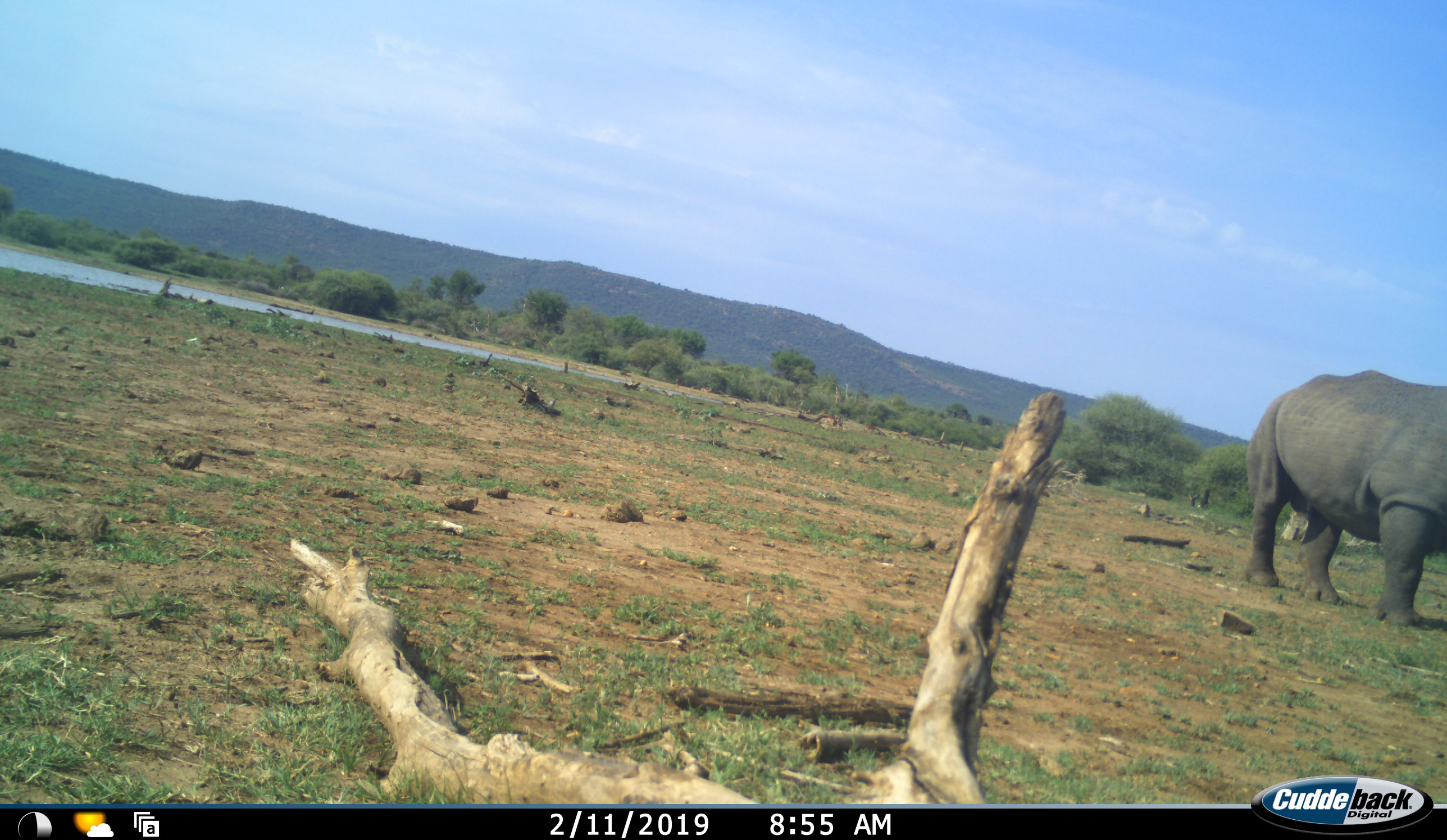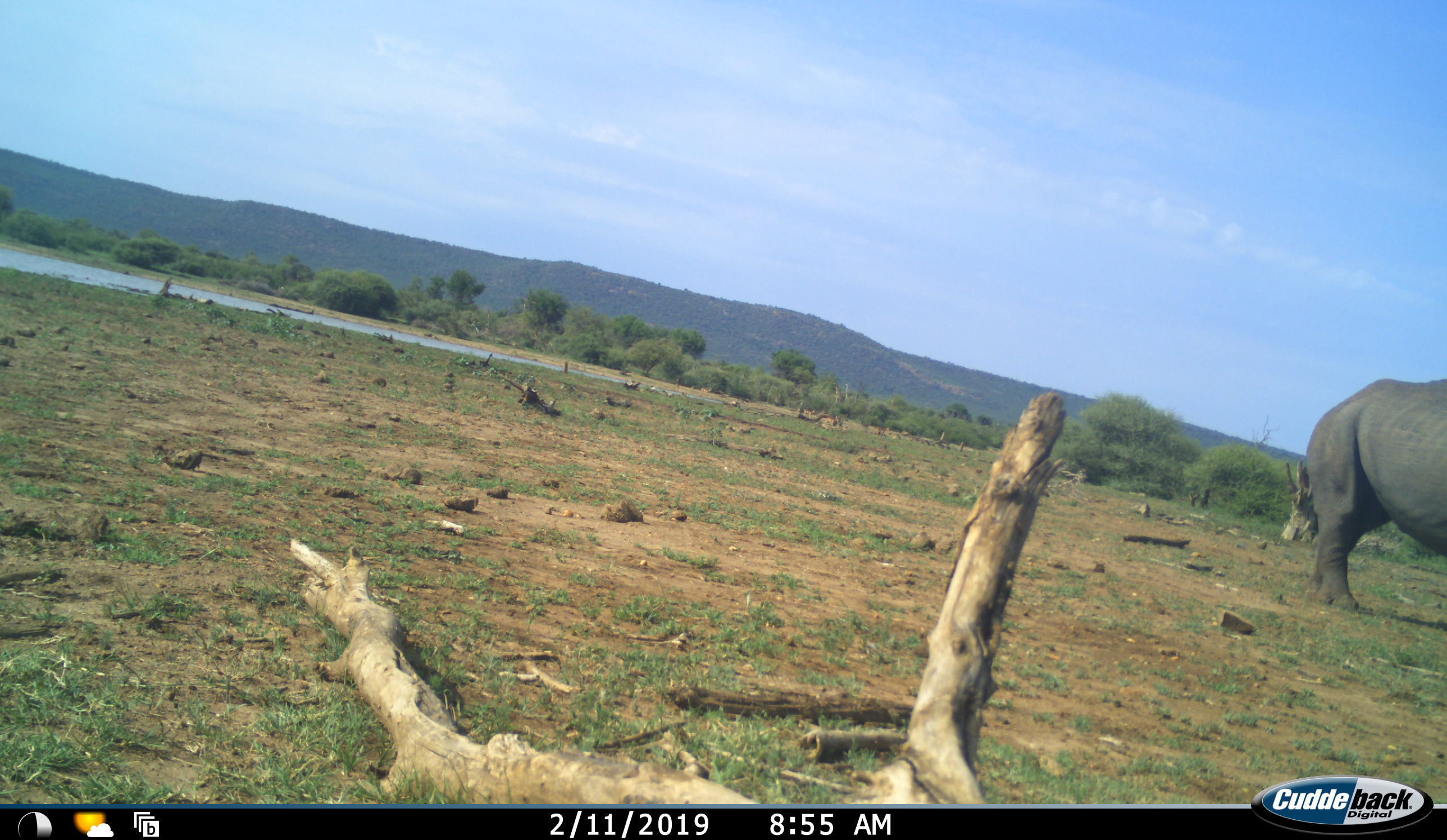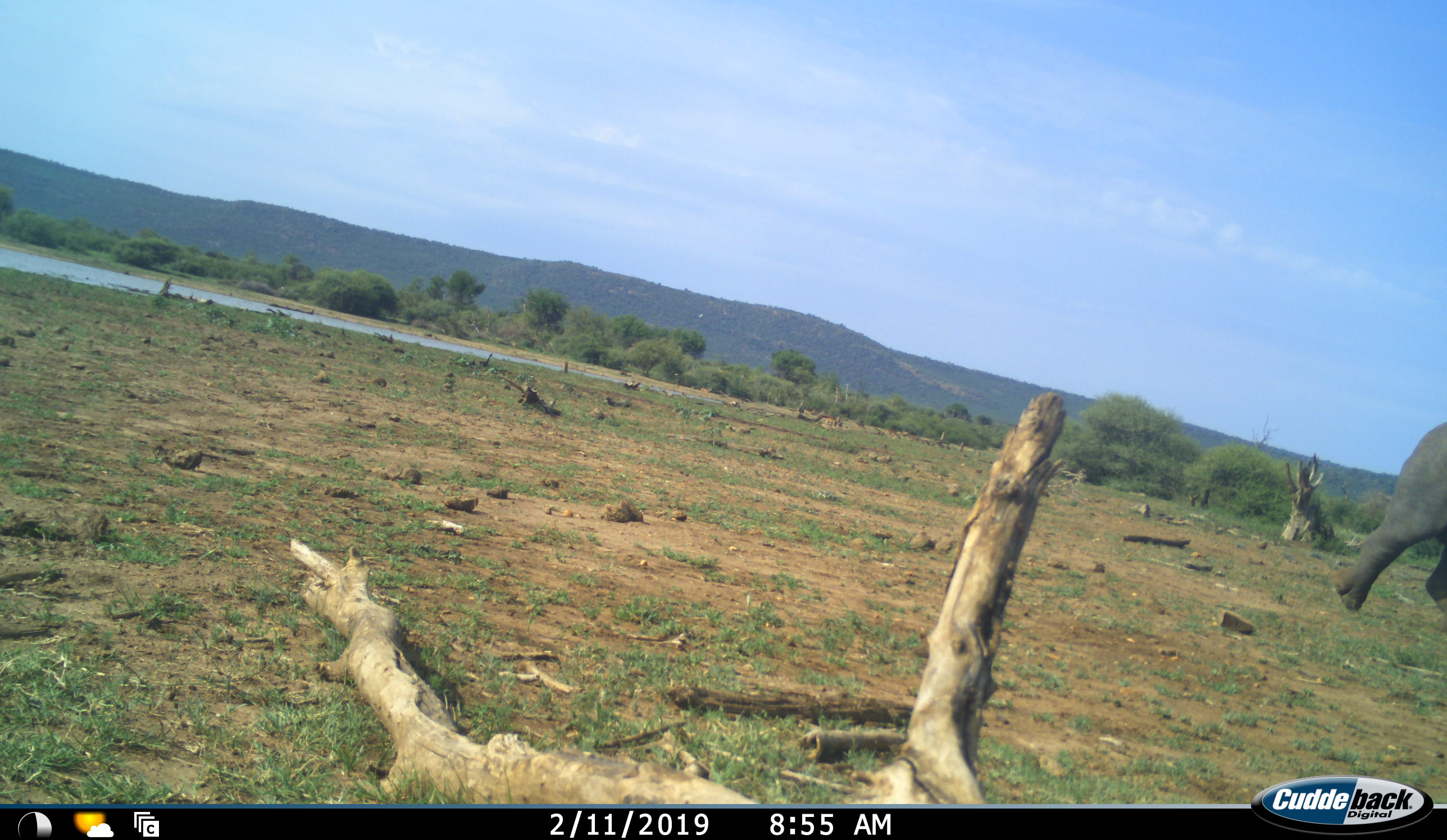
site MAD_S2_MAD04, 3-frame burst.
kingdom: Animalia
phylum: Chordata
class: Mammalia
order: Perissodactyla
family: Rhinocerotidae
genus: Diceros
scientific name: Diceros bicornis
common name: black rhinoceros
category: rhinocerosblack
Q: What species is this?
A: Rhinocerosblack (black rhinoceros) (Diceros bicornis).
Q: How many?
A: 1.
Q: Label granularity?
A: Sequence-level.